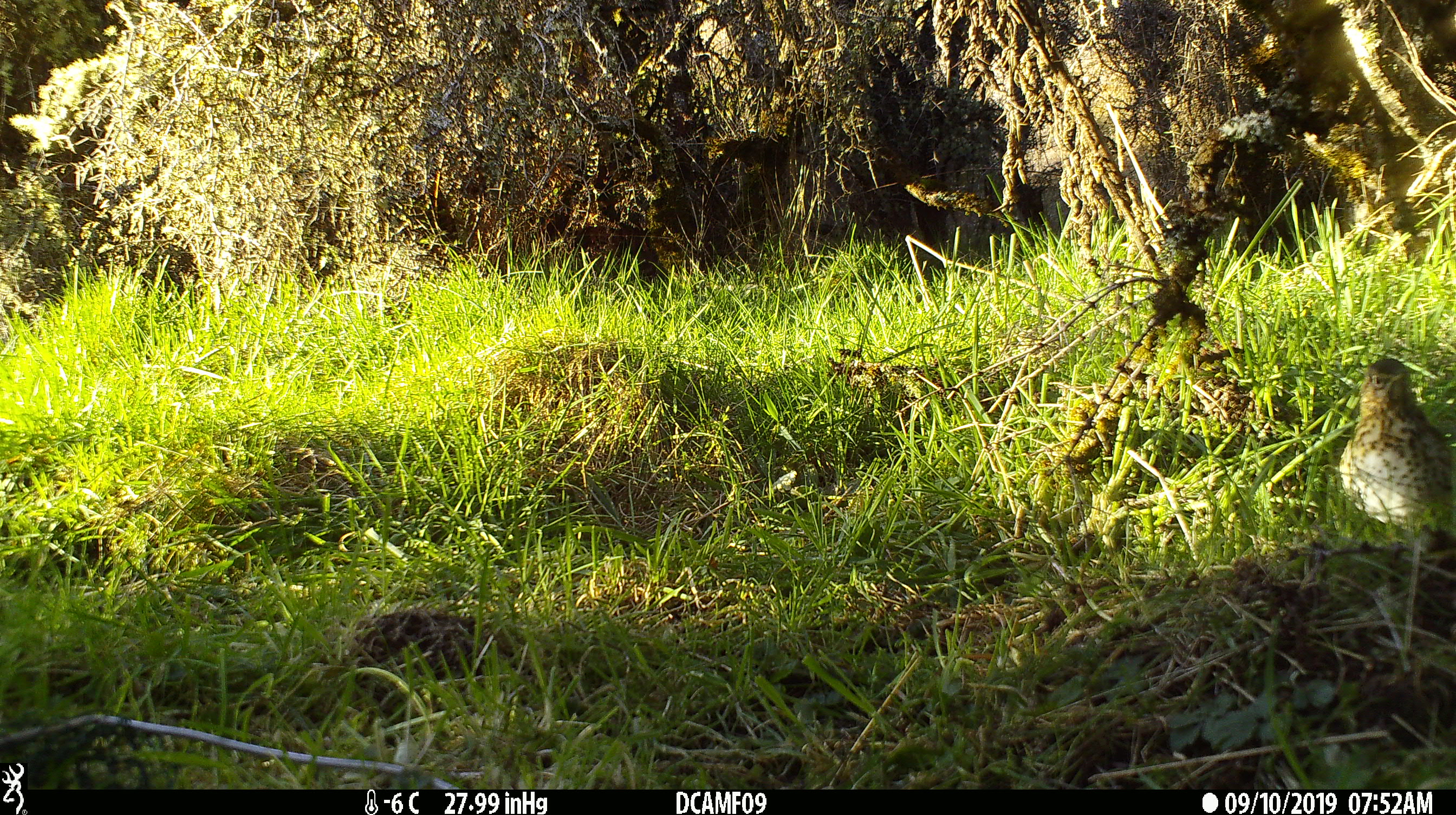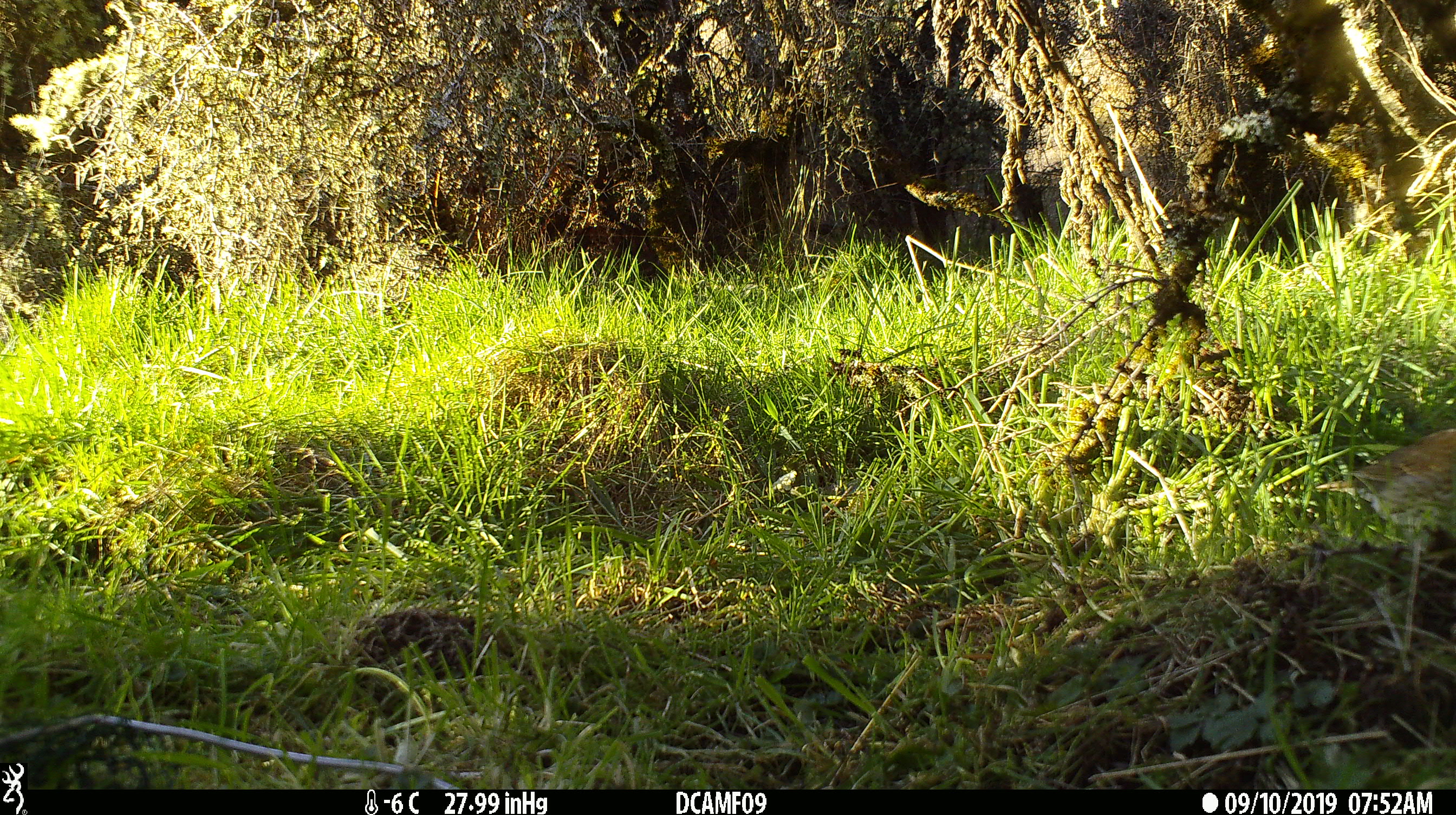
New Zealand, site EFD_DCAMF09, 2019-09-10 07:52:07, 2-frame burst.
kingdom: Animalia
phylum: Chordata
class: Aves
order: Passeriformes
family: Turdidae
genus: Turdus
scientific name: Turdus philomelos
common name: song thrush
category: thrush